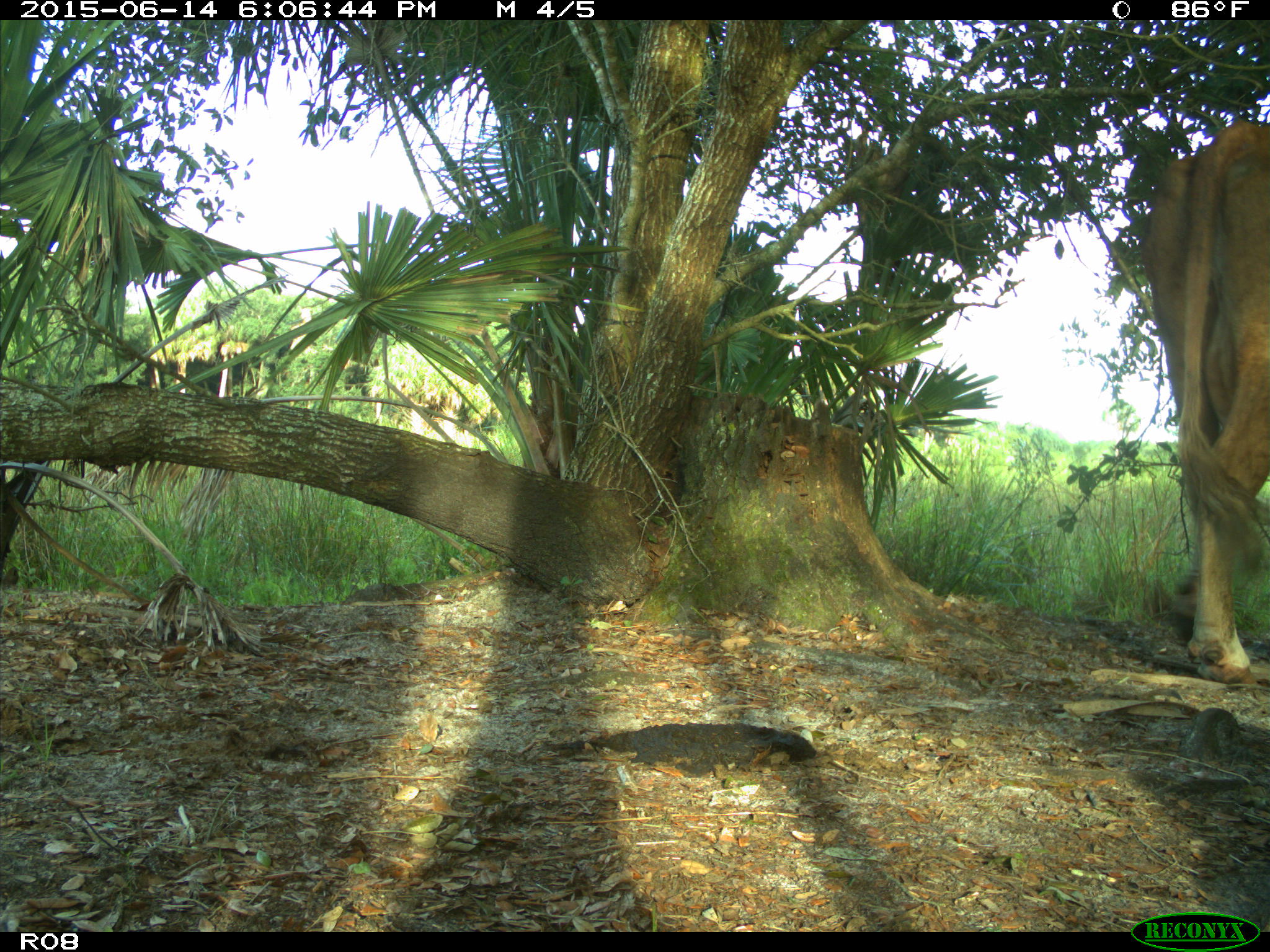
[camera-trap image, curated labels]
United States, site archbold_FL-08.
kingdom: Animalia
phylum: Chordata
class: Mammalia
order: Artiodactyla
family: Bovidae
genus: Bos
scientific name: Bos taurus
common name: domestic cow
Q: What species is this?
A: Bos taurus (domestic cow).